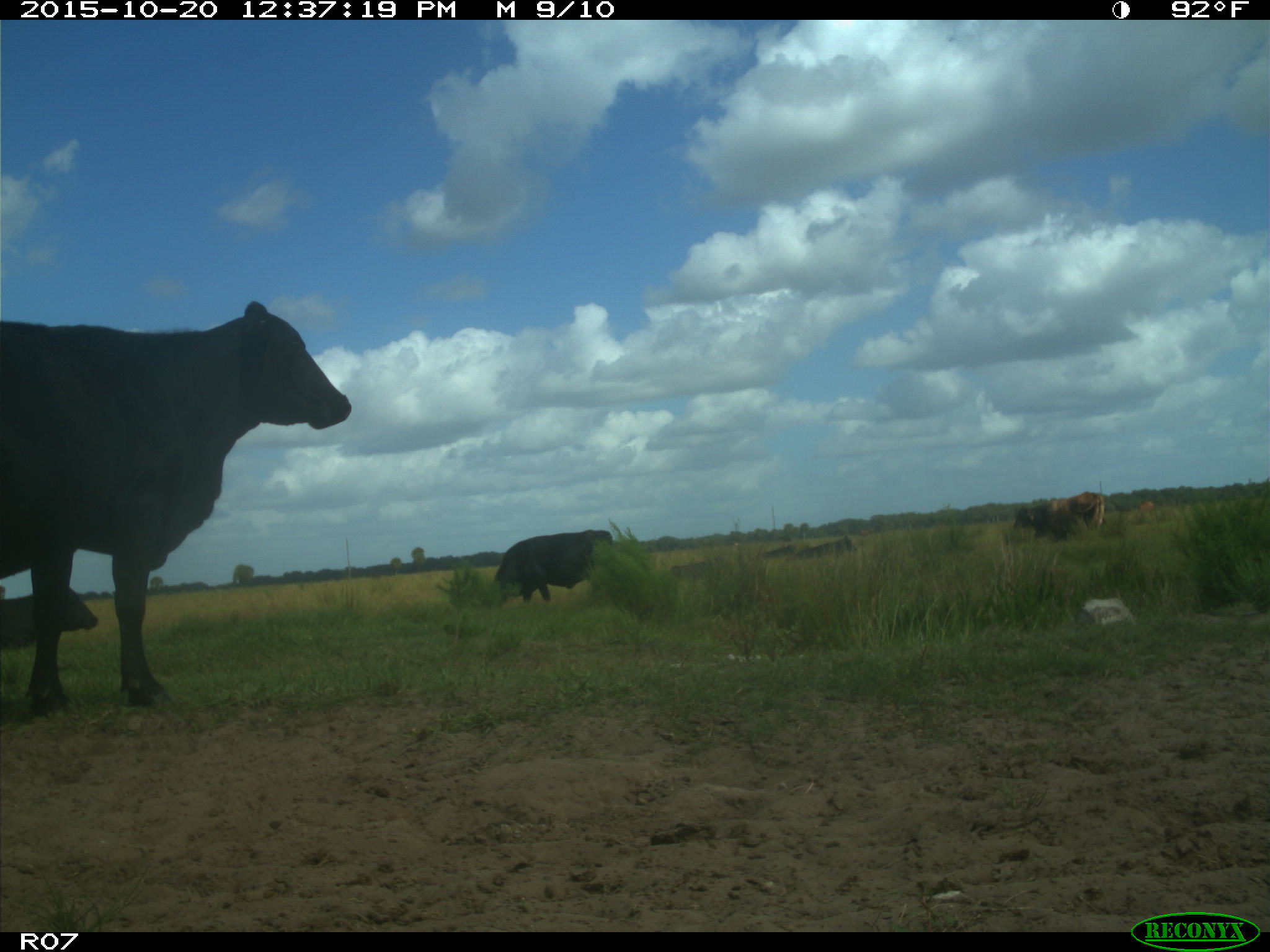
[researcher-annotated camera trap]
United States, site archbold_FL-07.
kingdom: Animalia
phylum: Chordata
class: Mammalia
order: Artiodactyla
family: Bovidae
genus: Bos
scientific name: Bos taurus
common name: domestic cow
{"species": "Bos taurus (domestic cow)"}